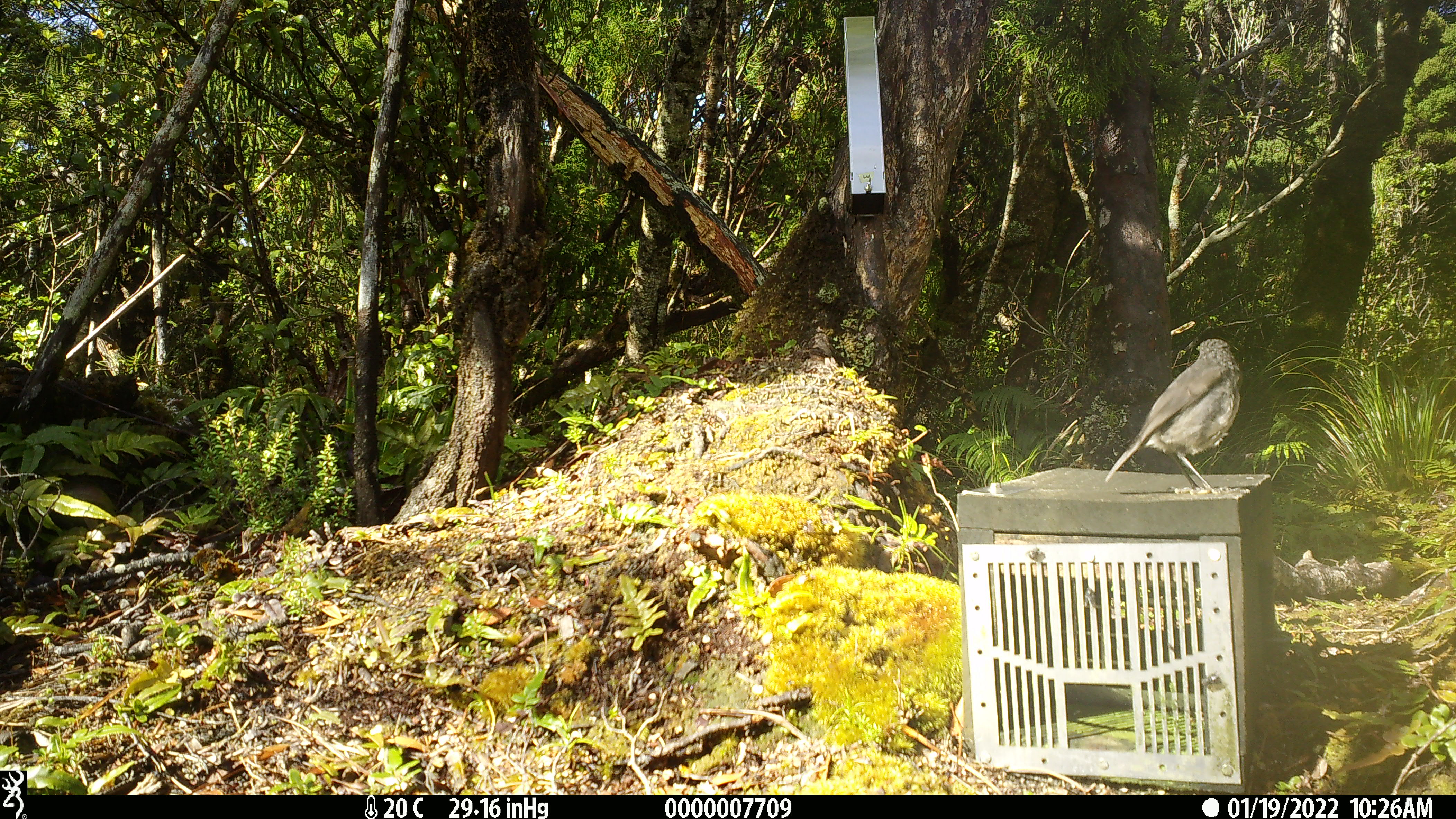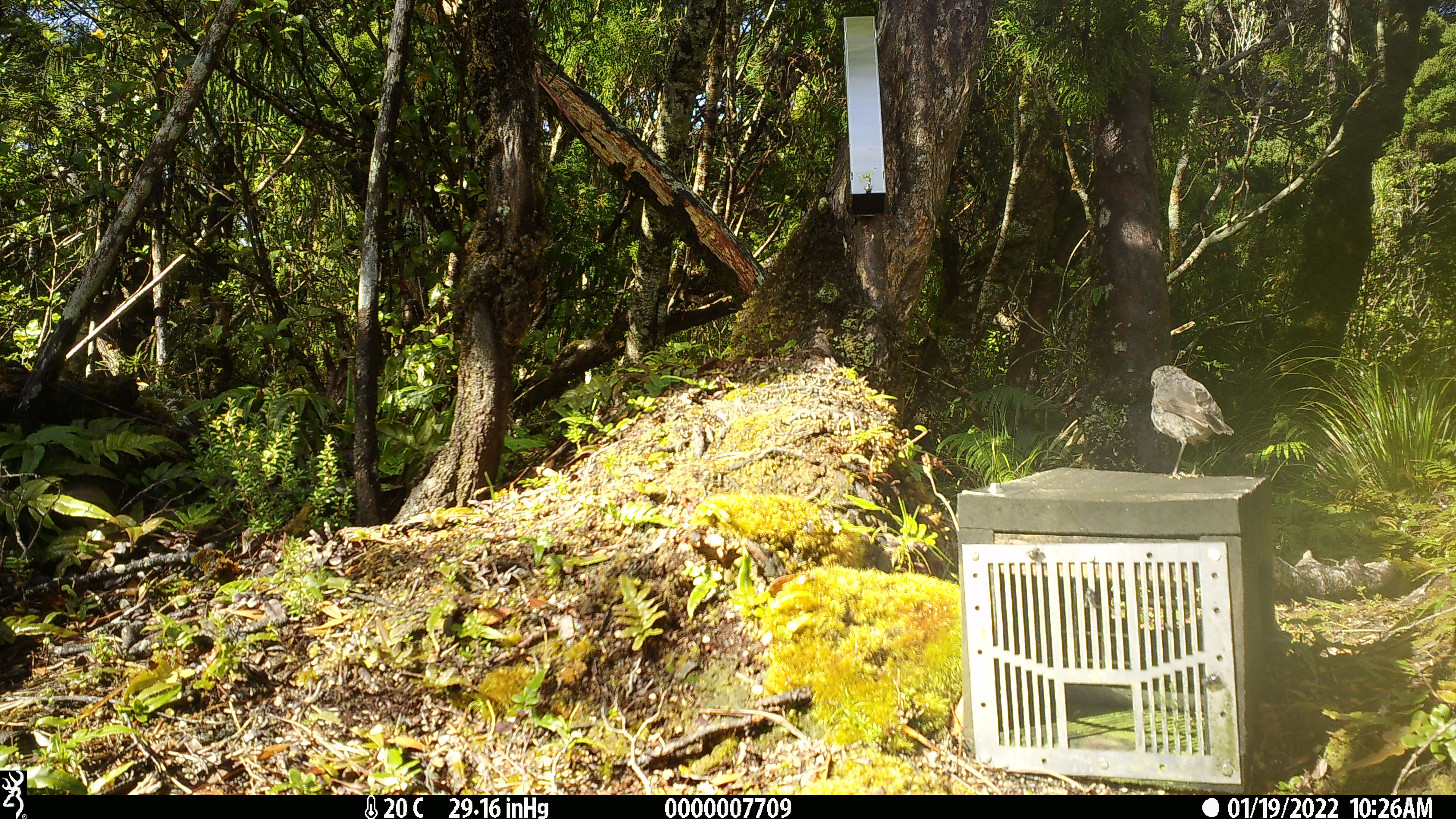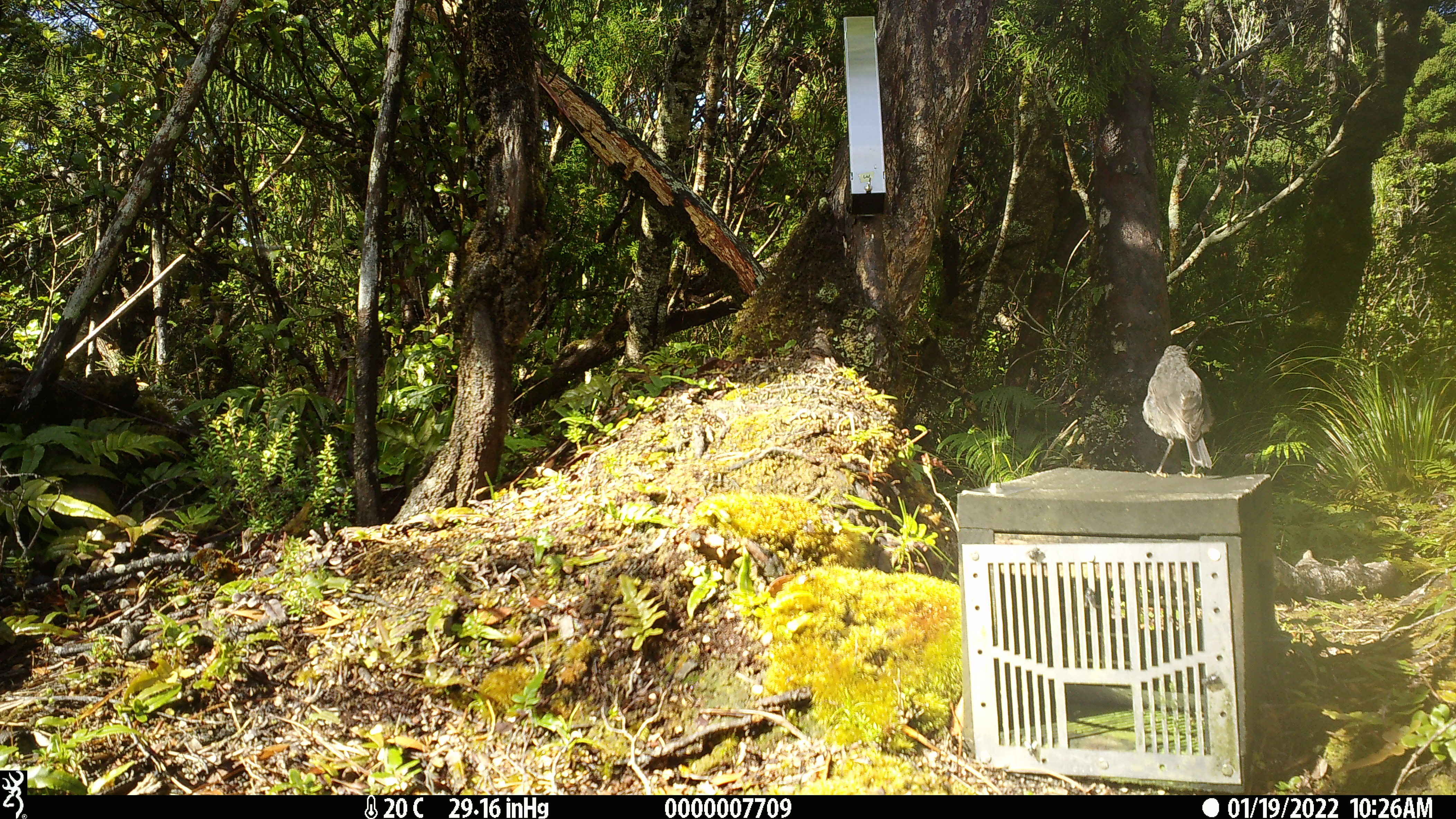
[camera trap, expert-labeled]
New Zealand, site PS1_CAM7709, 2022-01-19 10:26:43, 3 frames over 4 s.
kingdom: Animalia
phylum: Chordata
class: Aves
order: Passeriformes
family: Petroicidae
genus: Petroica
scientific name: Petroica australis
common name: new zealand robin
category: robin